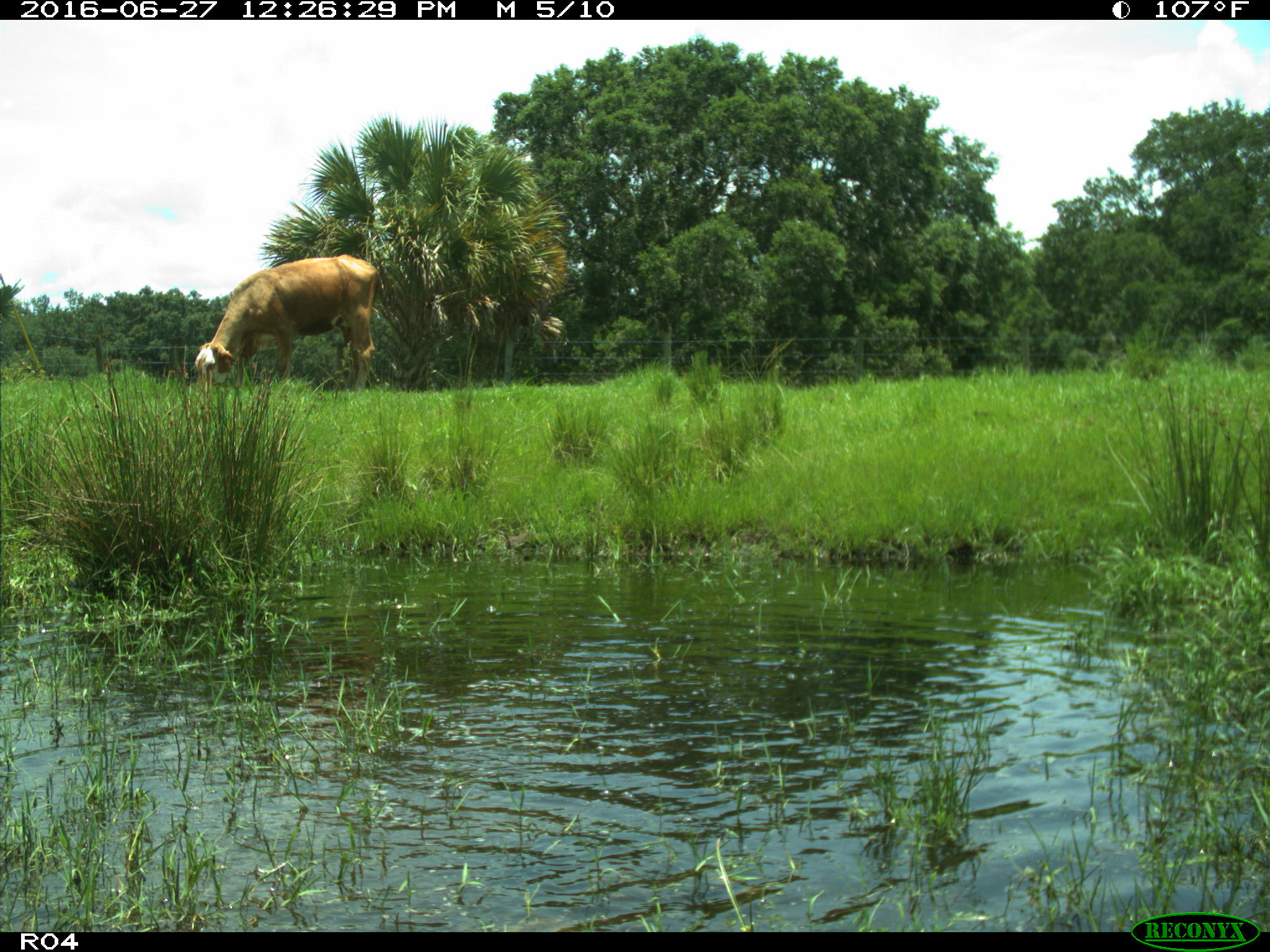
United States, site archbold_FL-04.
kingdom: Animalia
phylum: Chordata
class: Mammalia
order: Artiodactyla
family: Bovidae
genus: Bos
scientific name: Bos taurus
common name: domestic cow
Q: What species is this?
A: Bos taurus (domestic cow).